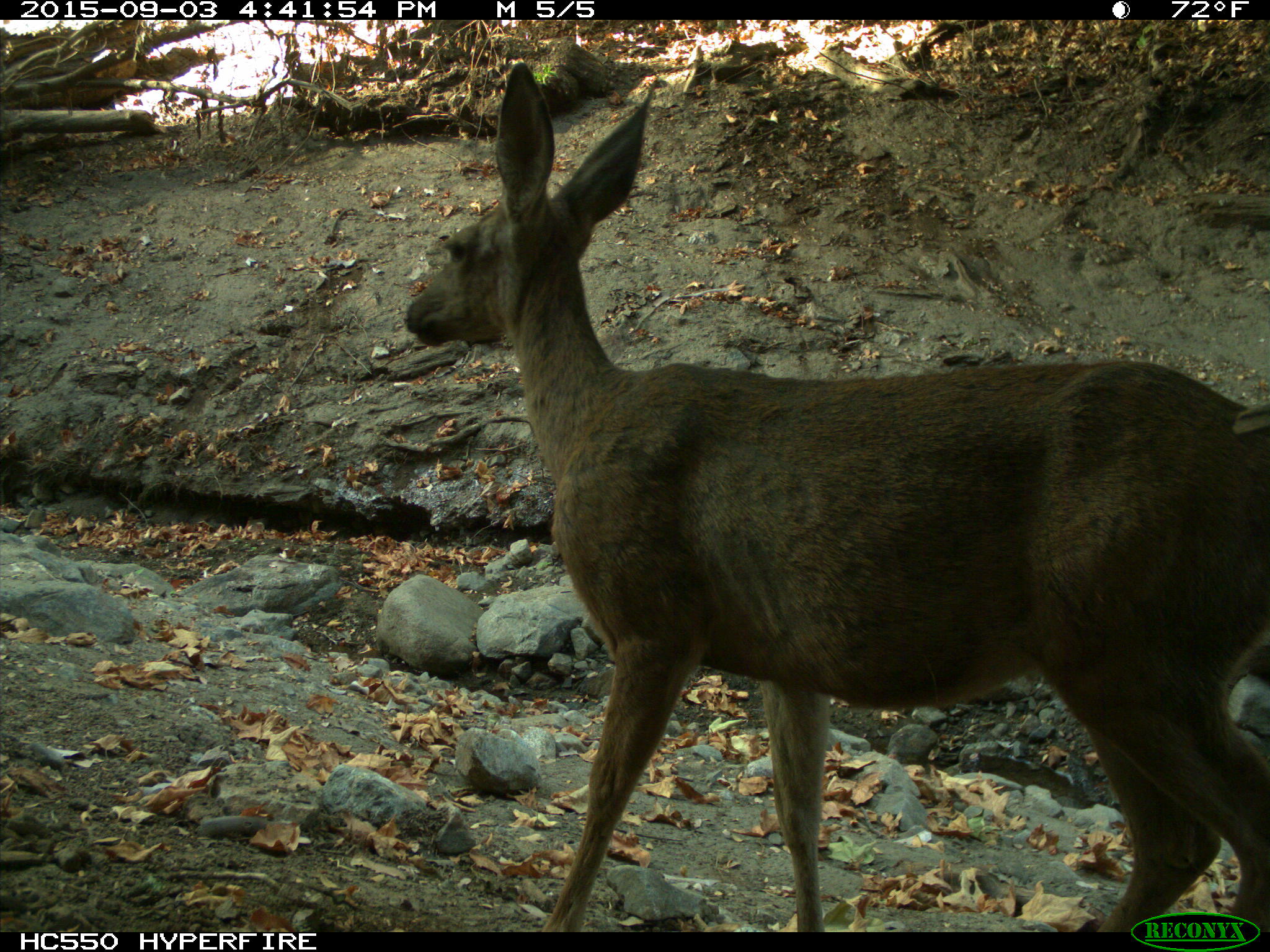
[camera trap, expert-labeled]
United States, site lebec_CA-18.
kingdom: Animalia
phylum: Chordata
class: Mammalia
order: Artiodactyla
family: Cervidae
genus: Odocoileus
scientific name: Odocoileus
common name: deer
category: unidentified deer